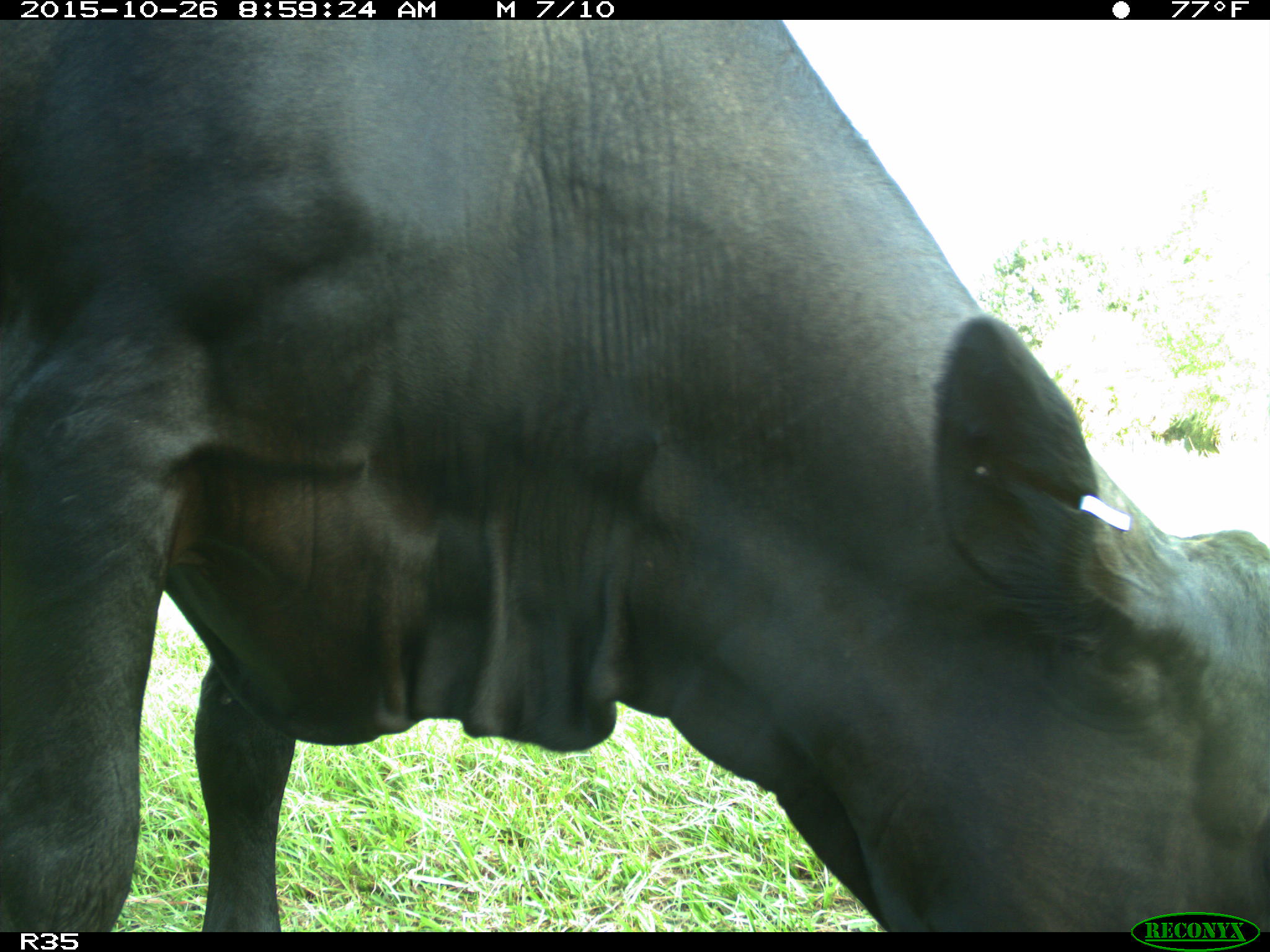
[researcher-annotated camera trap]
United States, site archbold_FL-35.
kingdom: Animalia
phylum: Chordata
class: Mammalia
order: Artiodactyla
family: Bovidae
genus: Bos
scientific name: Bos taurus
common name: domestic cow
Bos taurus (domestic cow).